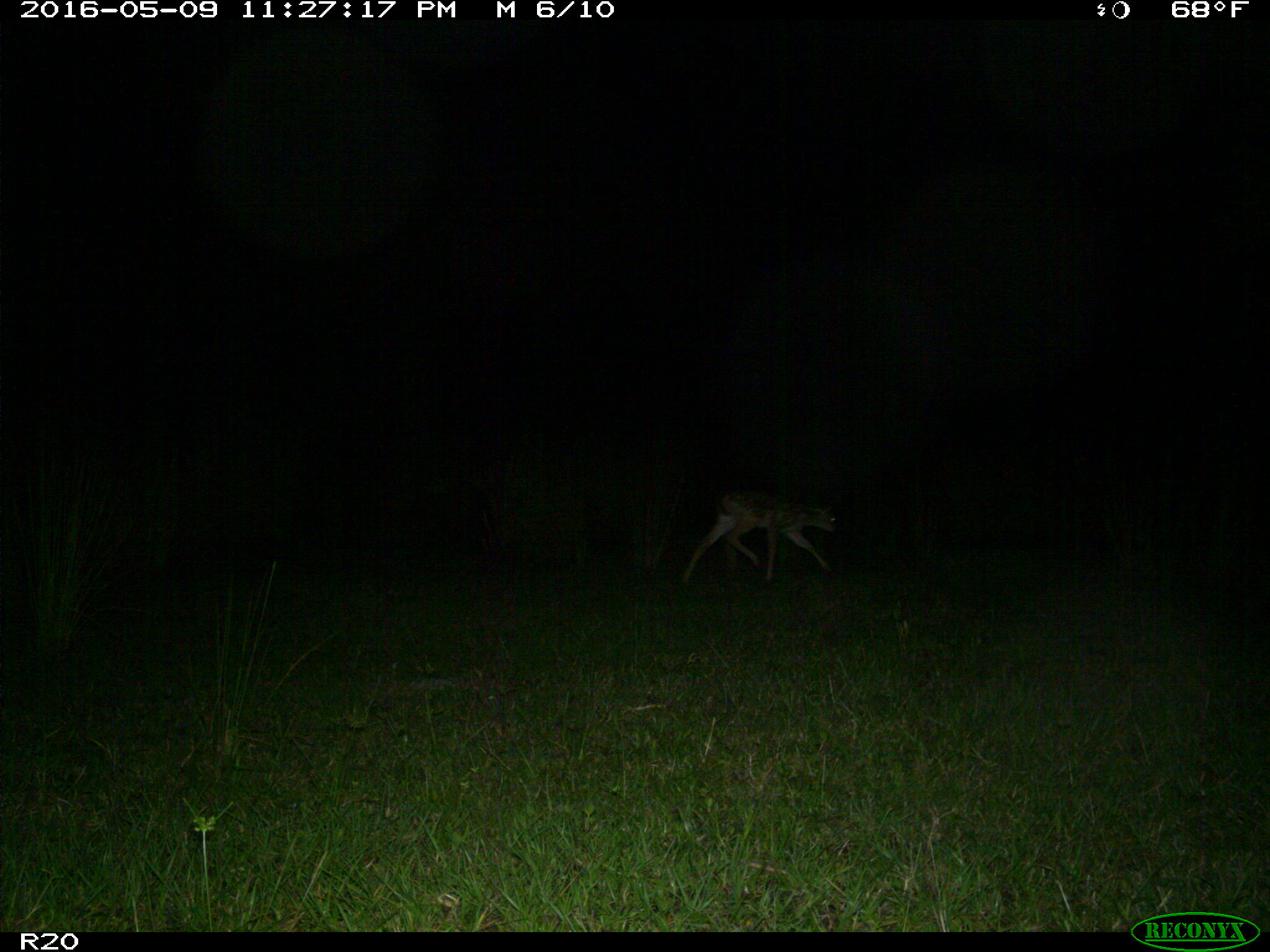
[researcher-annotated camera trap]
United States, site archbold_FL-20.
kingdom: Animalia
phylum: Chordata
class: Mammalia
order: Artiodactyla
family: Cervidae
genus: Odocoileus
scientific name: Odocoileus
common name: deer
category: unidentified deer